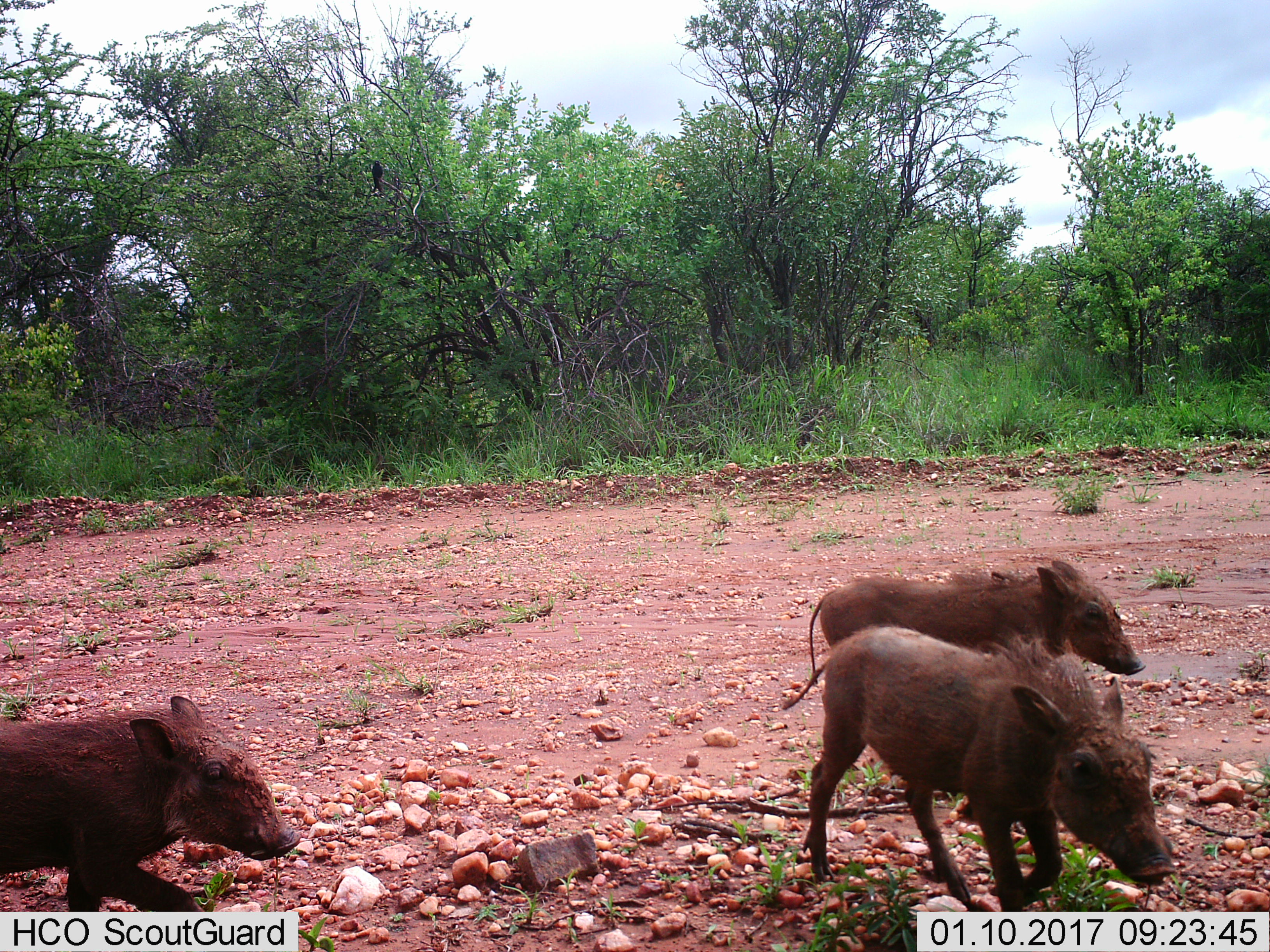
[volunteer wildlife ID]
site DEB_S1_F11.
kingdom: Animalia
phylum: Chordata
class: Mammalia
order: Artiodactyla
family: Suidae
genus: Phacochoerus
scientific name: Phacochoerus africanus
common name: warthog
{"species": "warthog (Phacochoerus africanus)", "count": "3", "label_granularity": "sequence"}